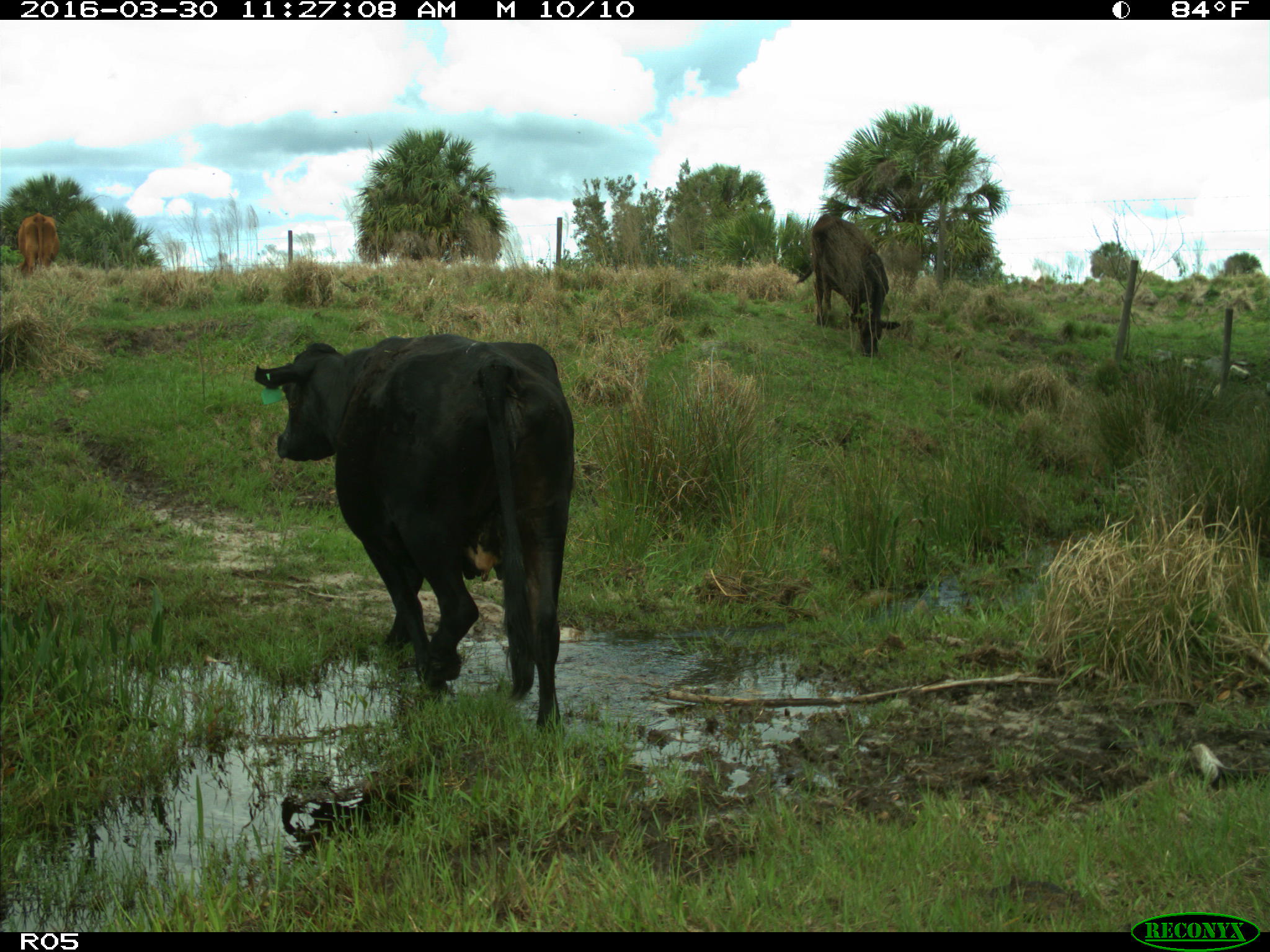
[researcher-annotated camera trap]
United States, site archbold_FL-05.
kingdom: Animalia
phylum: Chordata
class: Mammalia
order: Artiodactyla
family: Bovidae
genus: Bos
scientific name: Bos taurus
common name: domestic cow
Bos taurus (domestic cow).